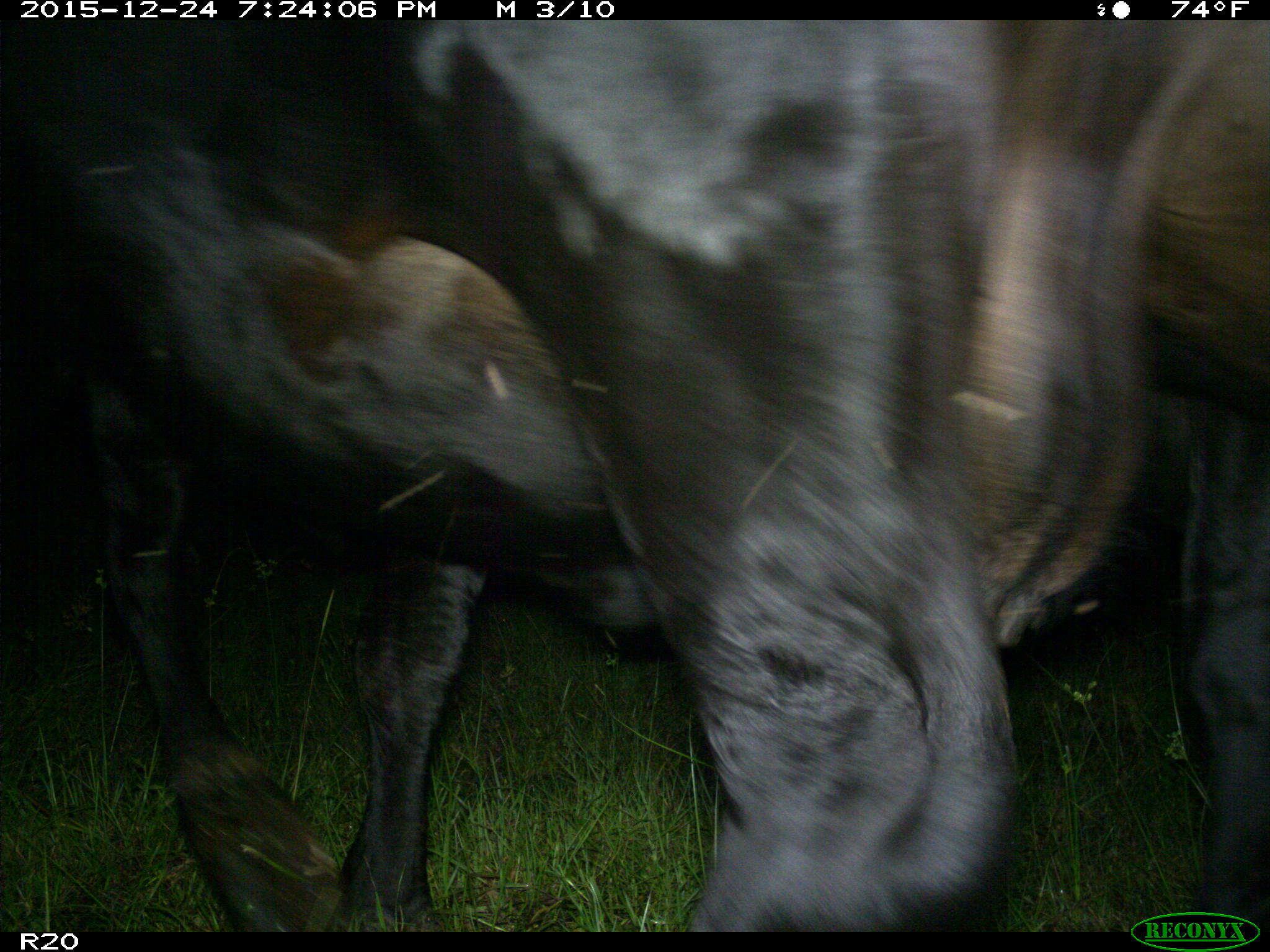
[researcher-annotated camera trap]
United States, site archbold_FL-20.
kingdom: Animalia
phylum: Chordata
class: Mammalia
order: Artiodactyla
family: Bovidae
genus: Bos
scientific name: Bos taurus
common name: domestic cow